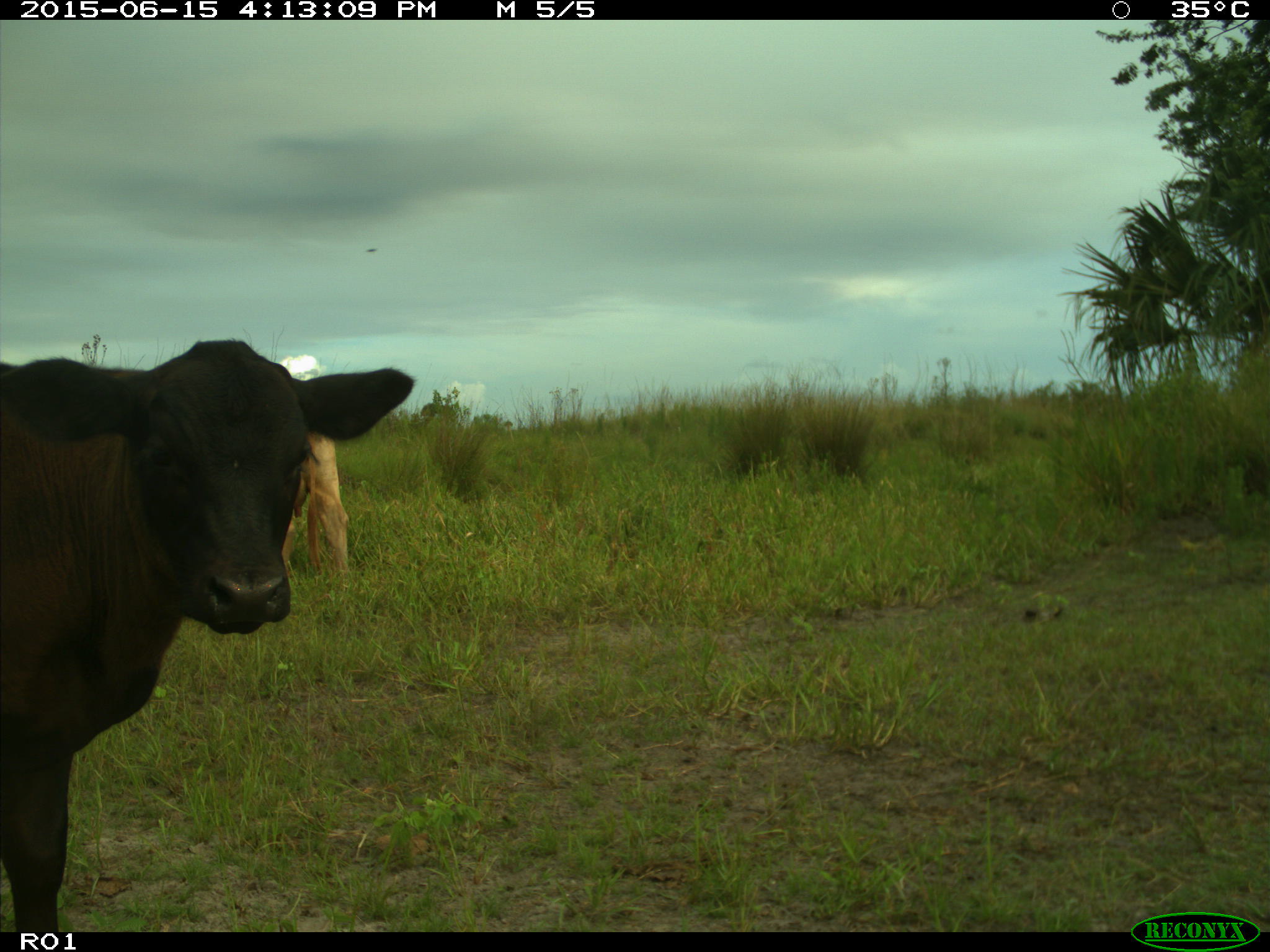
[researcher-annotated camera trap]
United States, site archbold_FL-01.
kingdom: Animalia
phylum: Chordata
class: Mammalia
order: Artiodactyla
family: Bovidae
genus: Bos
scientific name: Bos taurus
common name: domestic cow